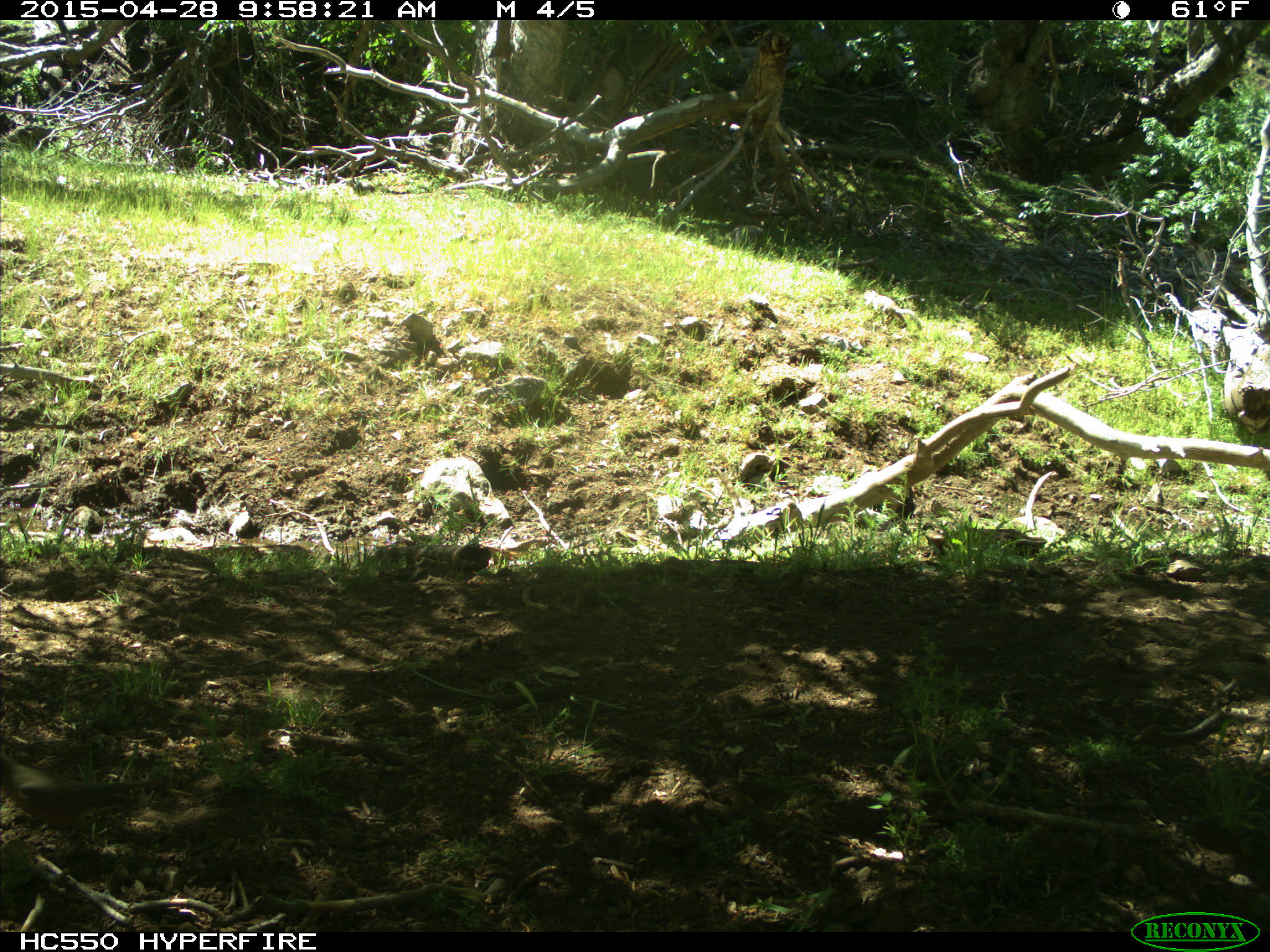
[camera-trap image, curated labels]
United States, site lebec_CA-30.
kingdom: Animalia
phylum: Chordata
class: Aves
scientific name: Aves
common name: birds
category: unidentified bird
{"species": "unidentified bird (birds) (Aves)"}